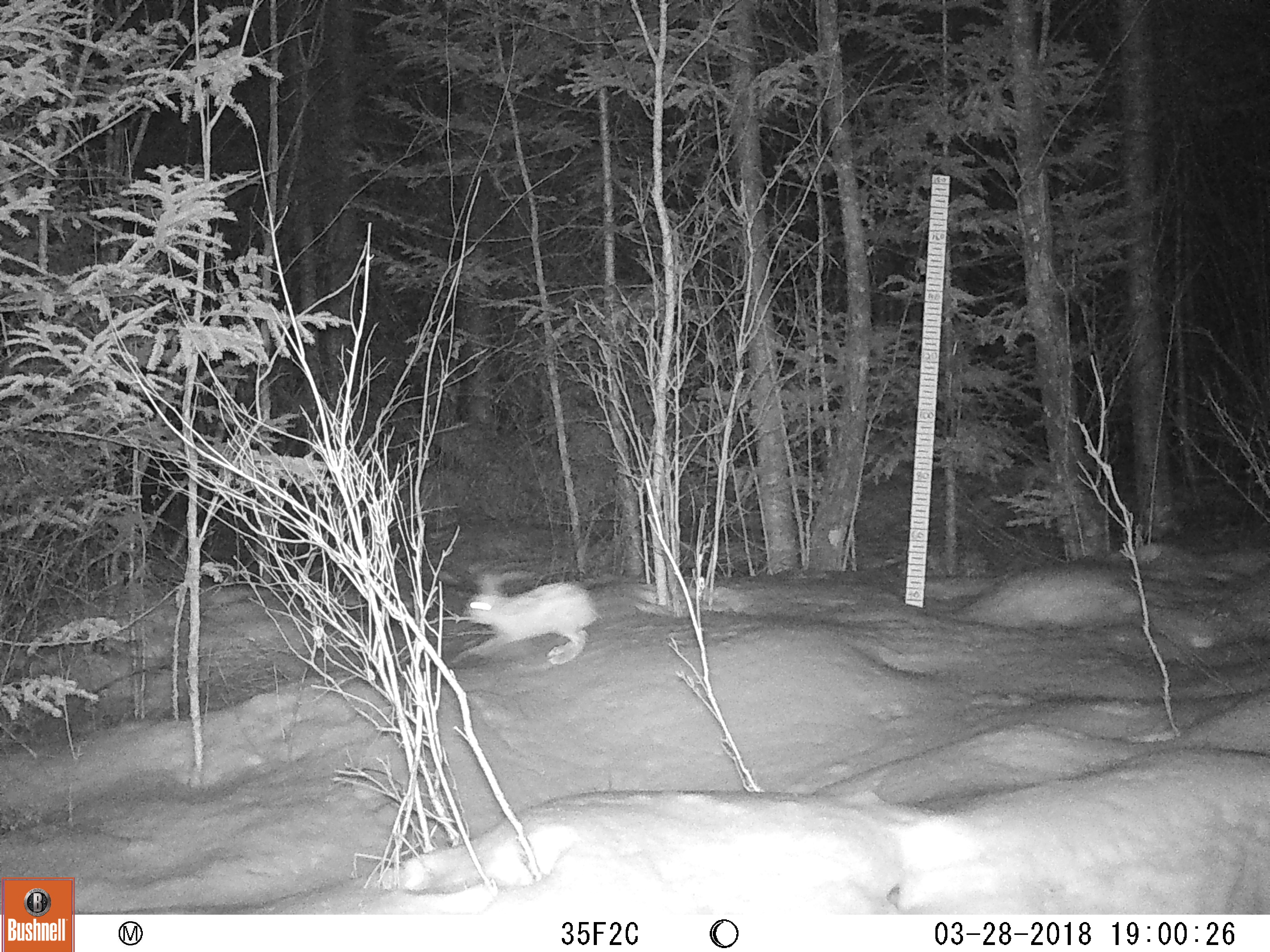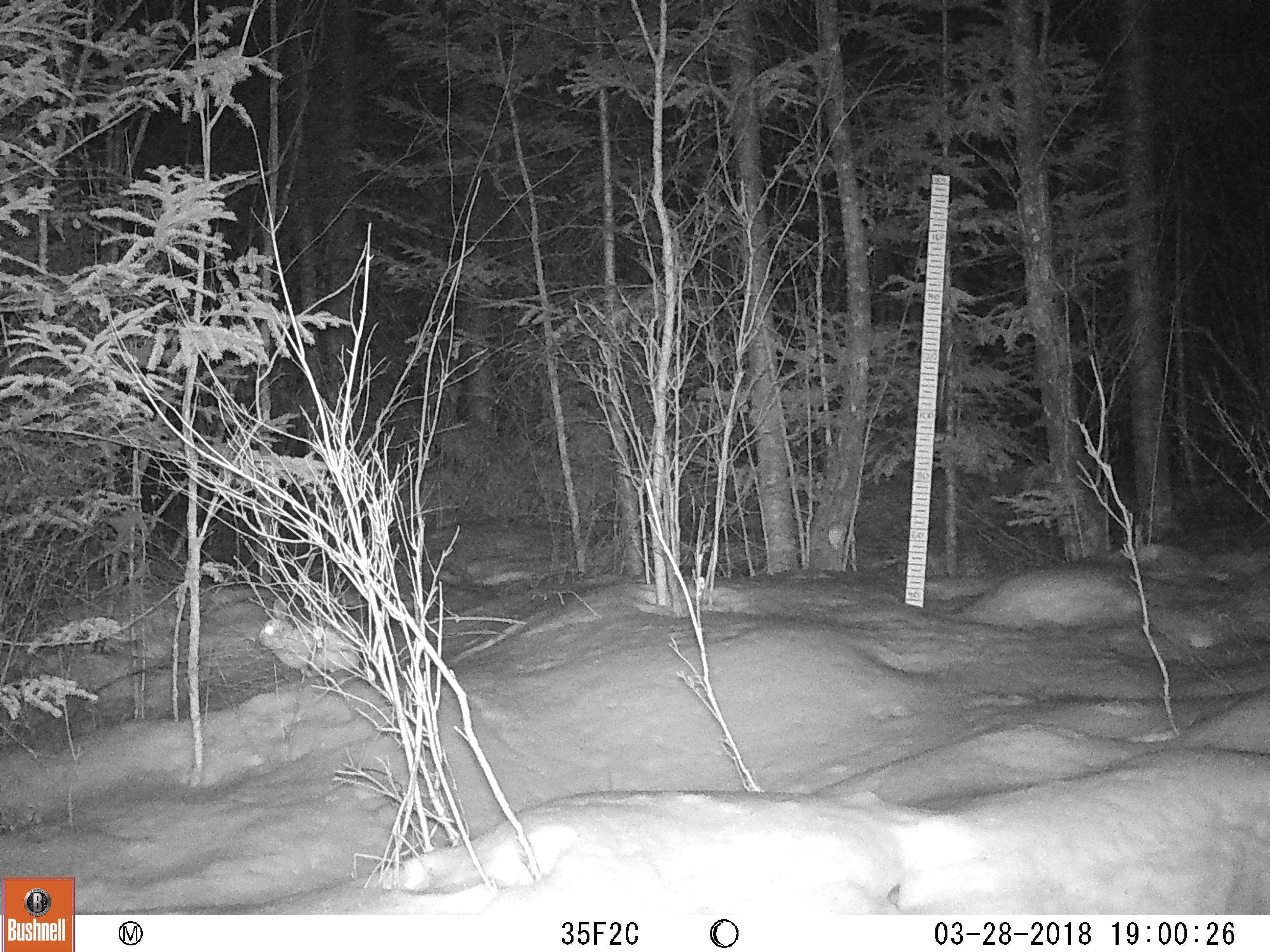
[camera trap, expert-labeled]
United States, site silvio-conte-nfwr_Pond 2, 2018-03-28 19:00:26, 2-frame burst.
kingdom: Animalia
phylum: Chordata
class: Mammalia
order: Lagomorpha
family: Leporidae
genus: Lepus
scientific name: Lepus americanus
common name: snowshoe hare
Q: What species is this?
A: Snowshoe hare (Lepus americanus).